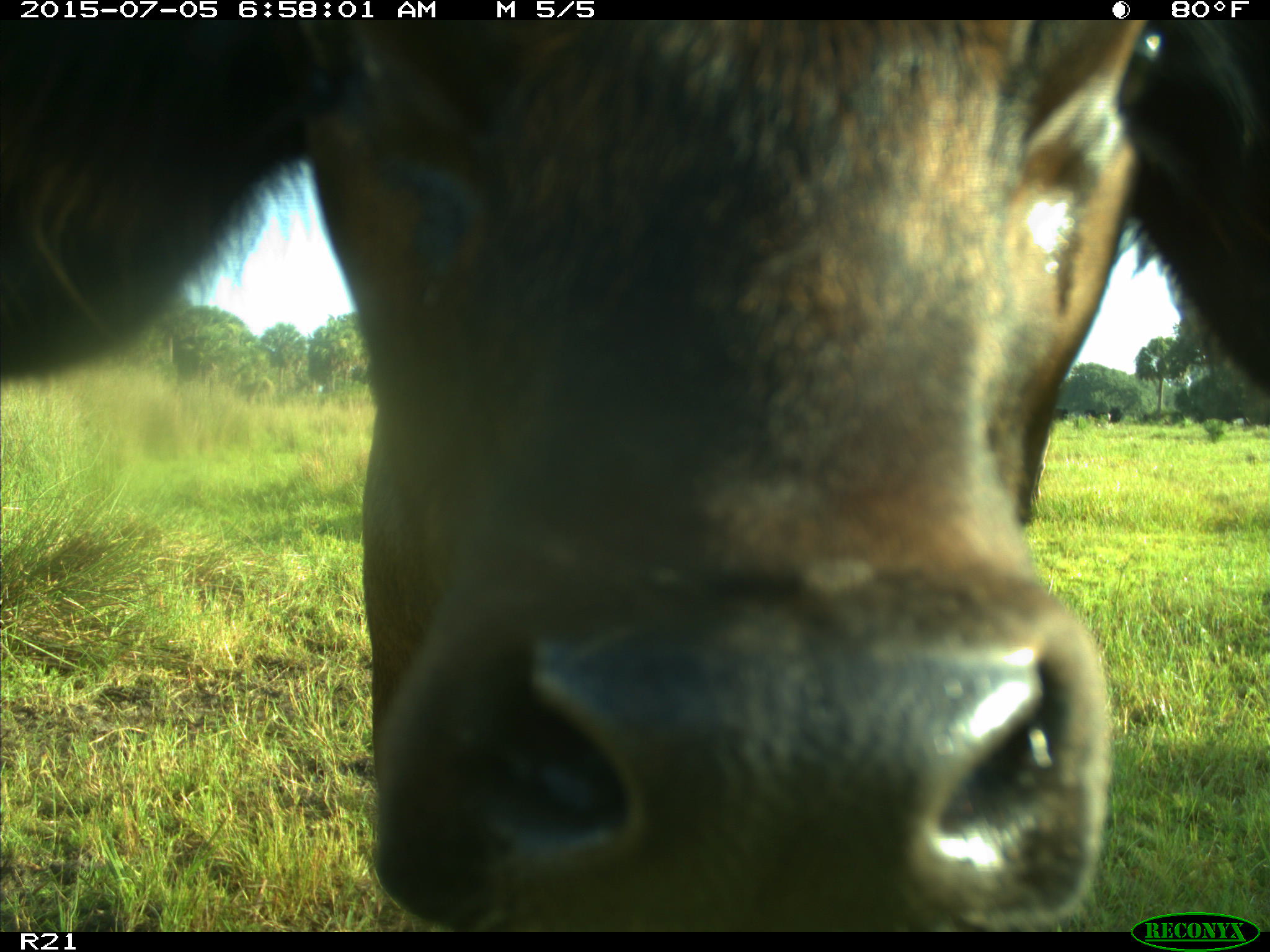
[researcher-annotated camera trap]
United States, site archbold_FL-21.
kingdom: Animalia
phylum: Chordata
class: Mammalia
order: Artiodactyla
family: Bovidae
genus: Bos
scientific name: Bos taurus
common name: domestic cow